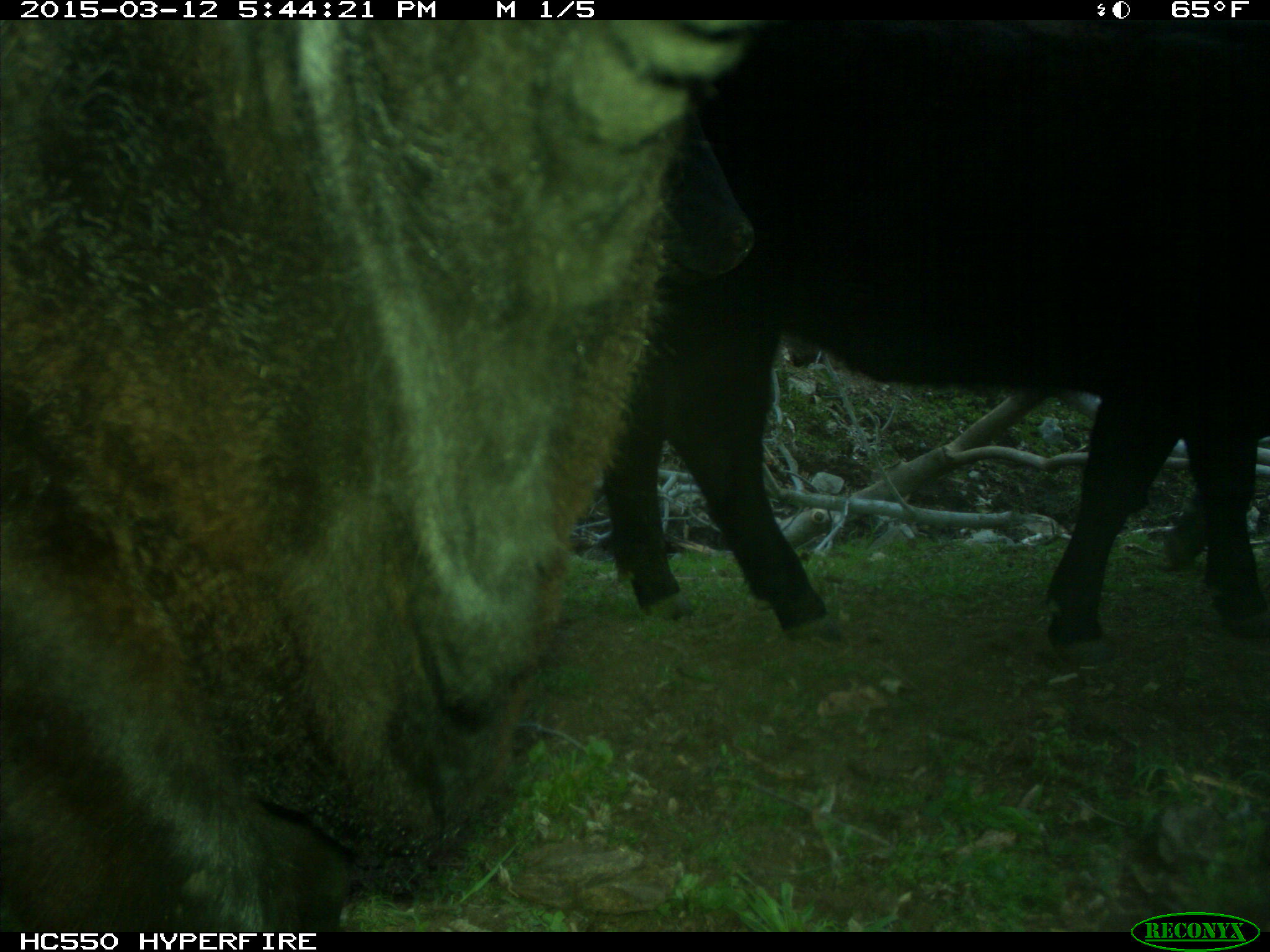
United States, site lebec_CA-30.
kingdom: Animalia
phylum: Chordata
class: Mammalia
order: Artiodactyla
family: Bovidae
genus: Bos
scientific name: Bos taurus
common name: domestic cow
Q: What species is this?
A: Bos taurus (domestic cow).